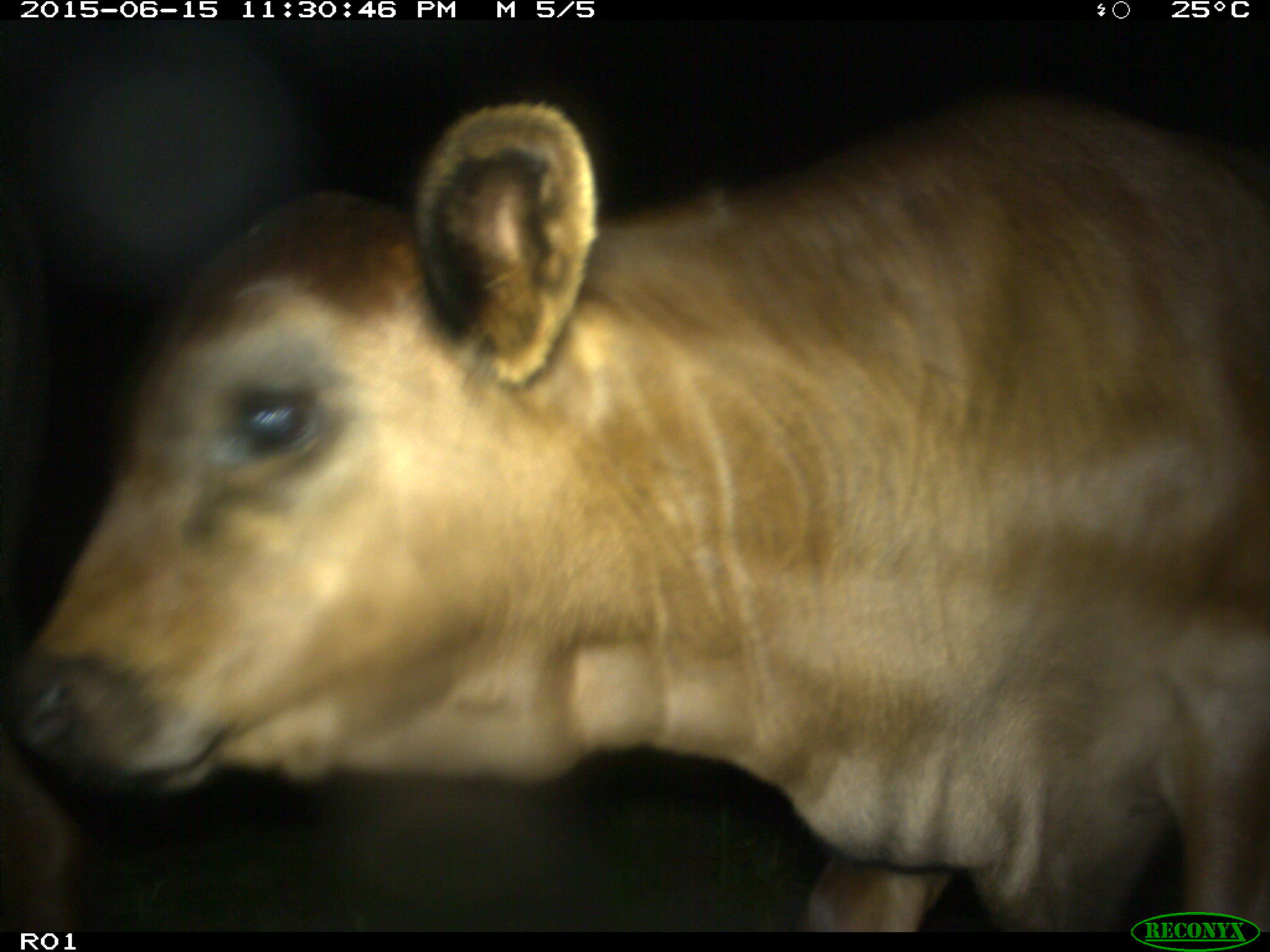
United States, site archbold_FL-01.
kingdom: Animalia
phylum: Chordata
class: Mammalia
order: Artiodactyla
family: Bovidae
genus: Bos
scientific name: Bos taurus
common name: domestic cow